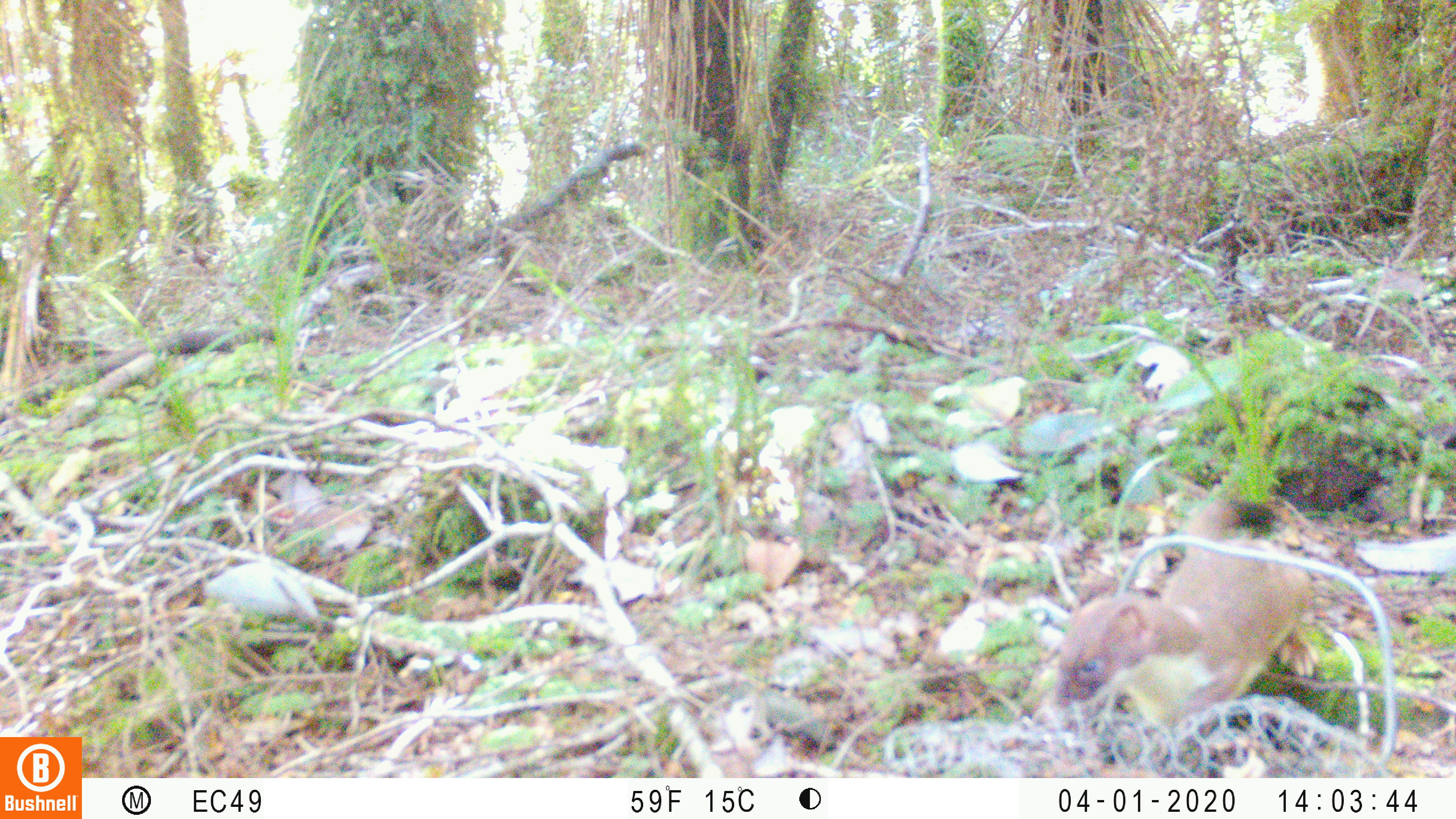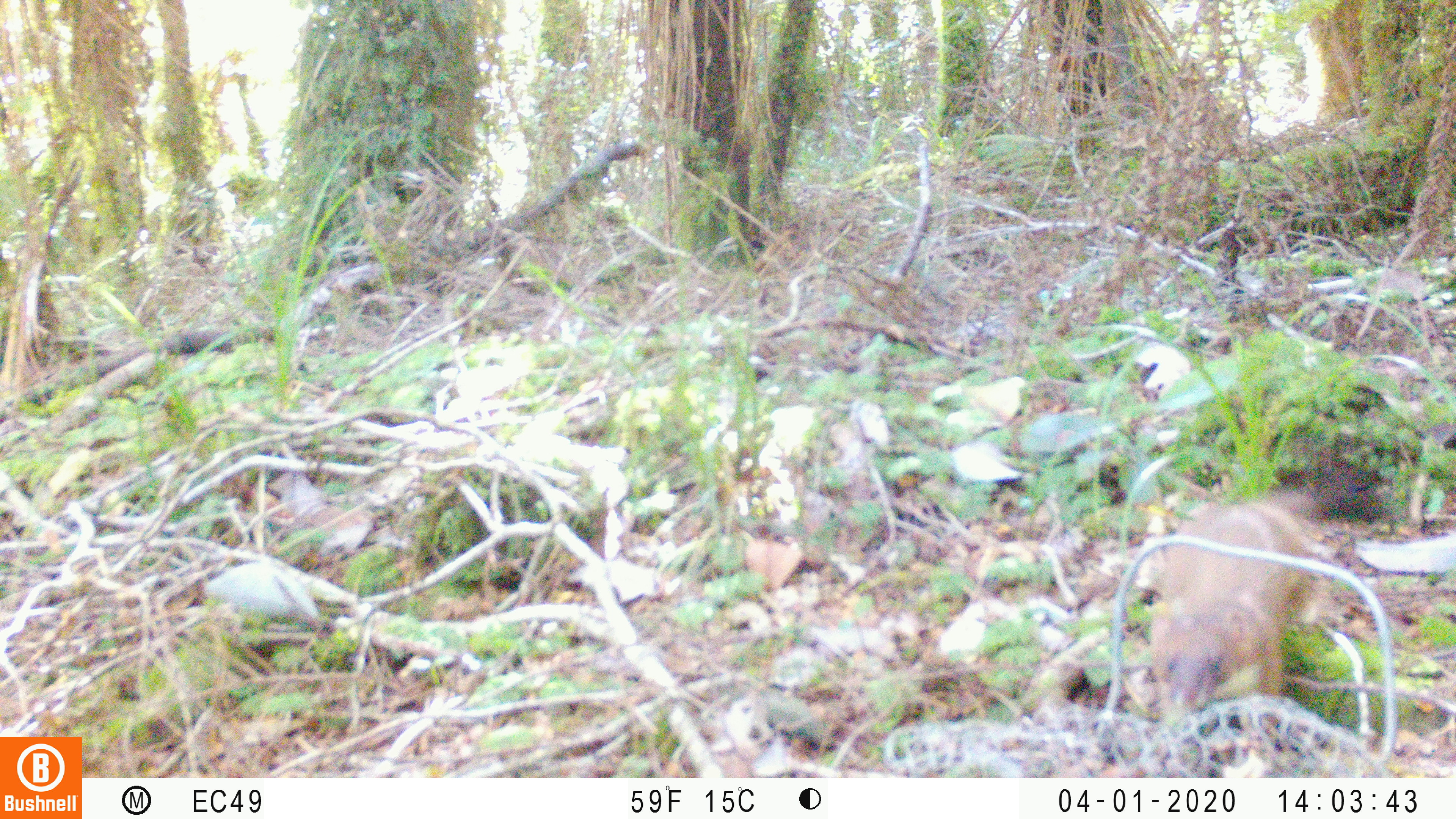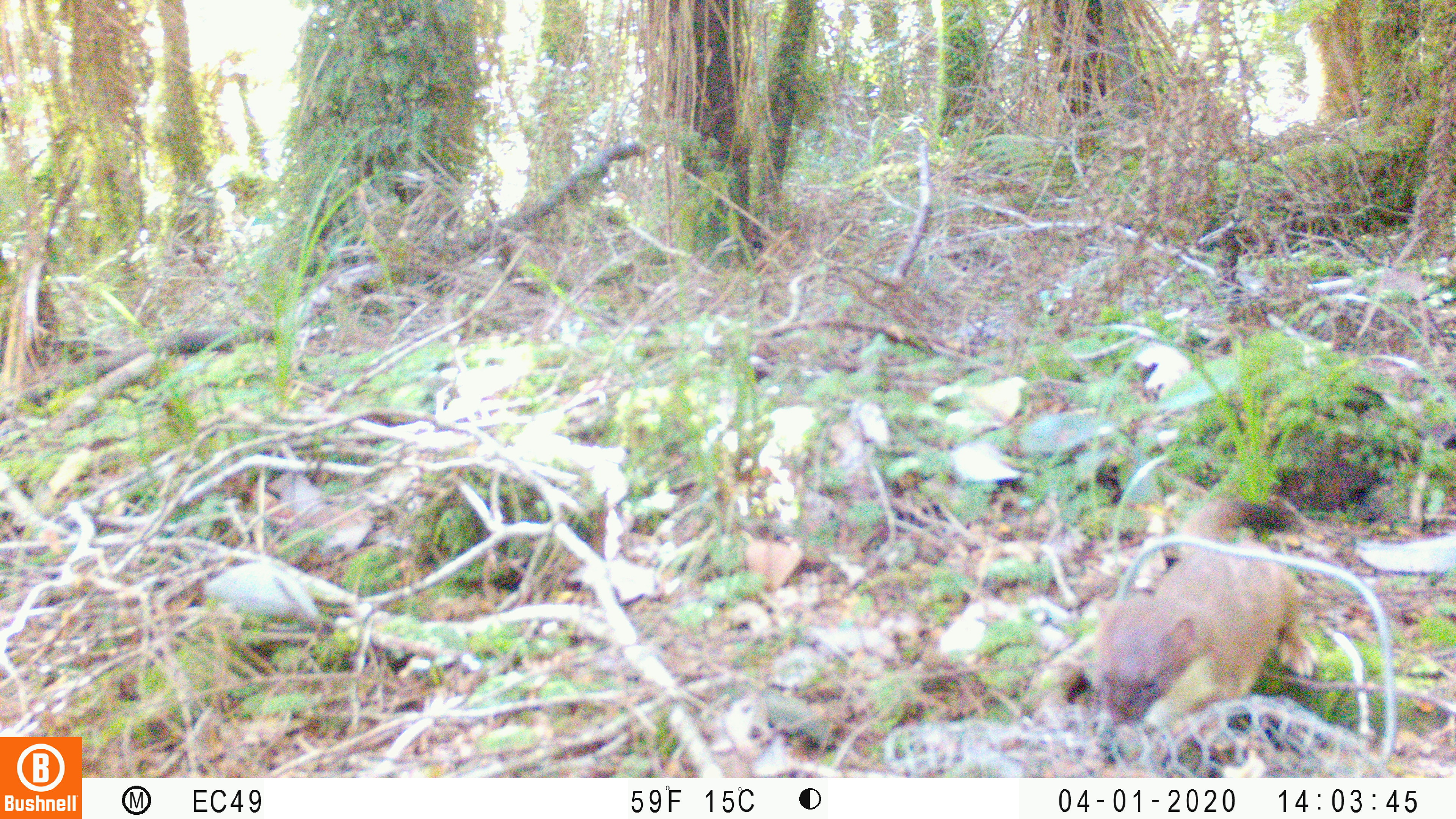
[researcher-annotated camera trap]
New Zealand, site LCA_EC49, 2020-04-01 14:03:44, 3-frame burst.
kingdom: Animalia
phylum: Chordata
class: Mammalia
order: Carnivora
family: Mustelidae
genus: Mustela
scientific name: Mustela erminea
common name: stoat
Stoat (Mustela erminea).